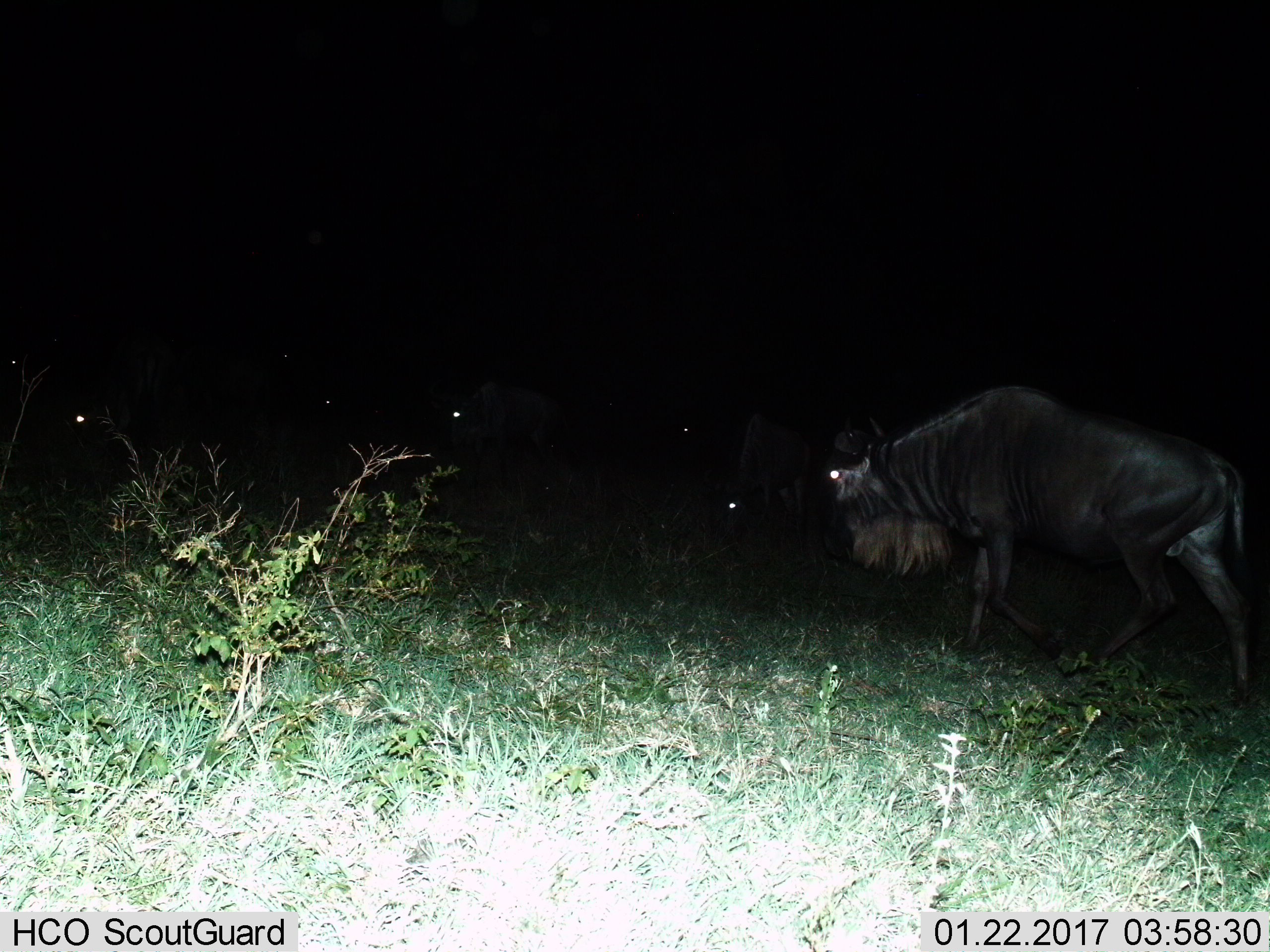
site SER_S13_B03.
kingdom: Animalia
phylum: Chordata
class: Mammalia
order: Artiodactyla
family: Bovidae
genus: Connochaetes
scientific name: Connochaetes taurinus taurinus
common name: blue wildebeest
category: wildebeestblue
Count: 3.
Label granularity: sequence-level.